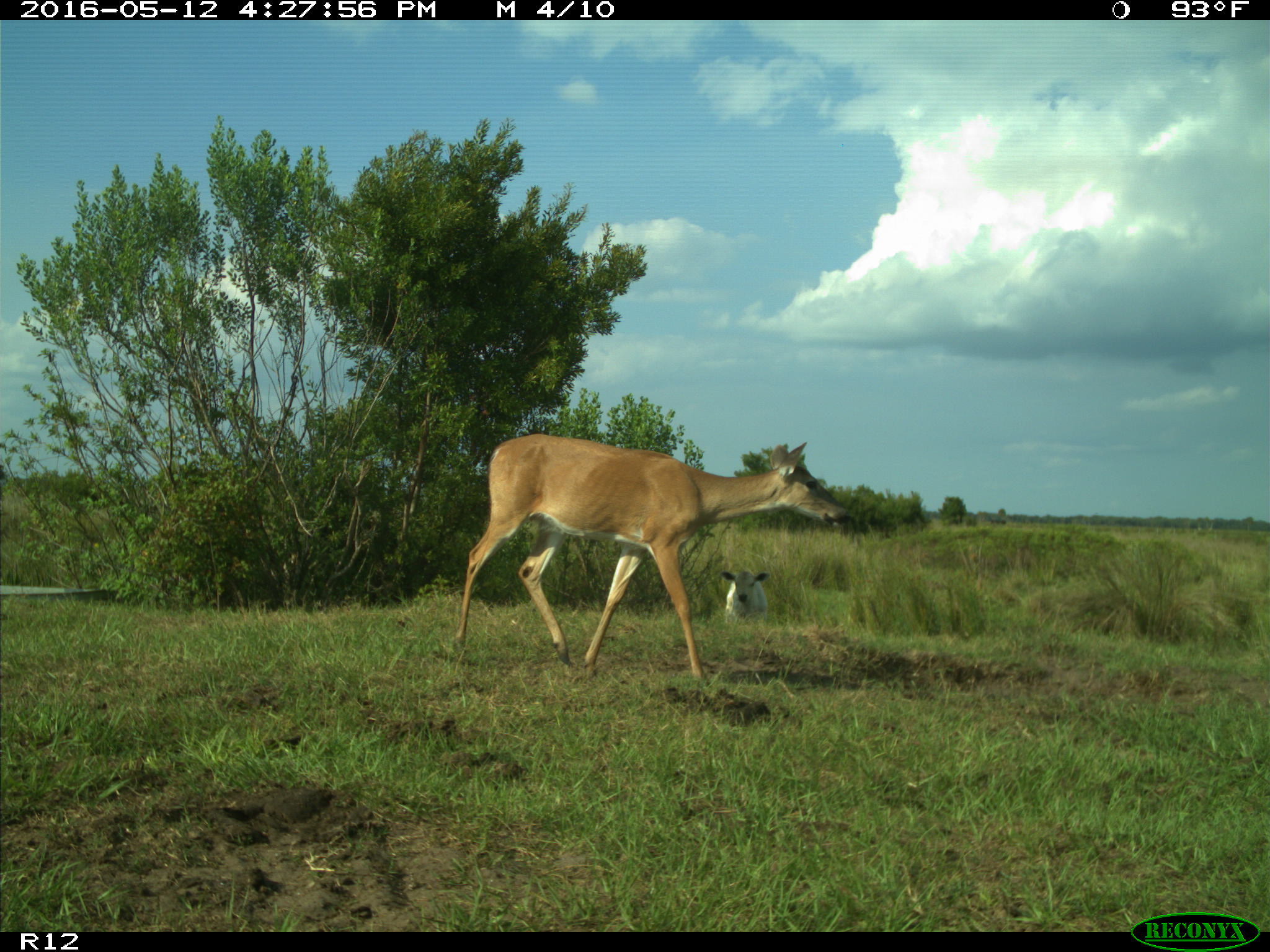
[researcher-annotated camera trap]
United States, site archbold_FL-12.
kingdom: Animalia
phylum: Chordata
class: Mammalia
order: Artiodactyla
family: Bovidae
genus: Bos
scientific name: Bos taurus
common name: domestic cow